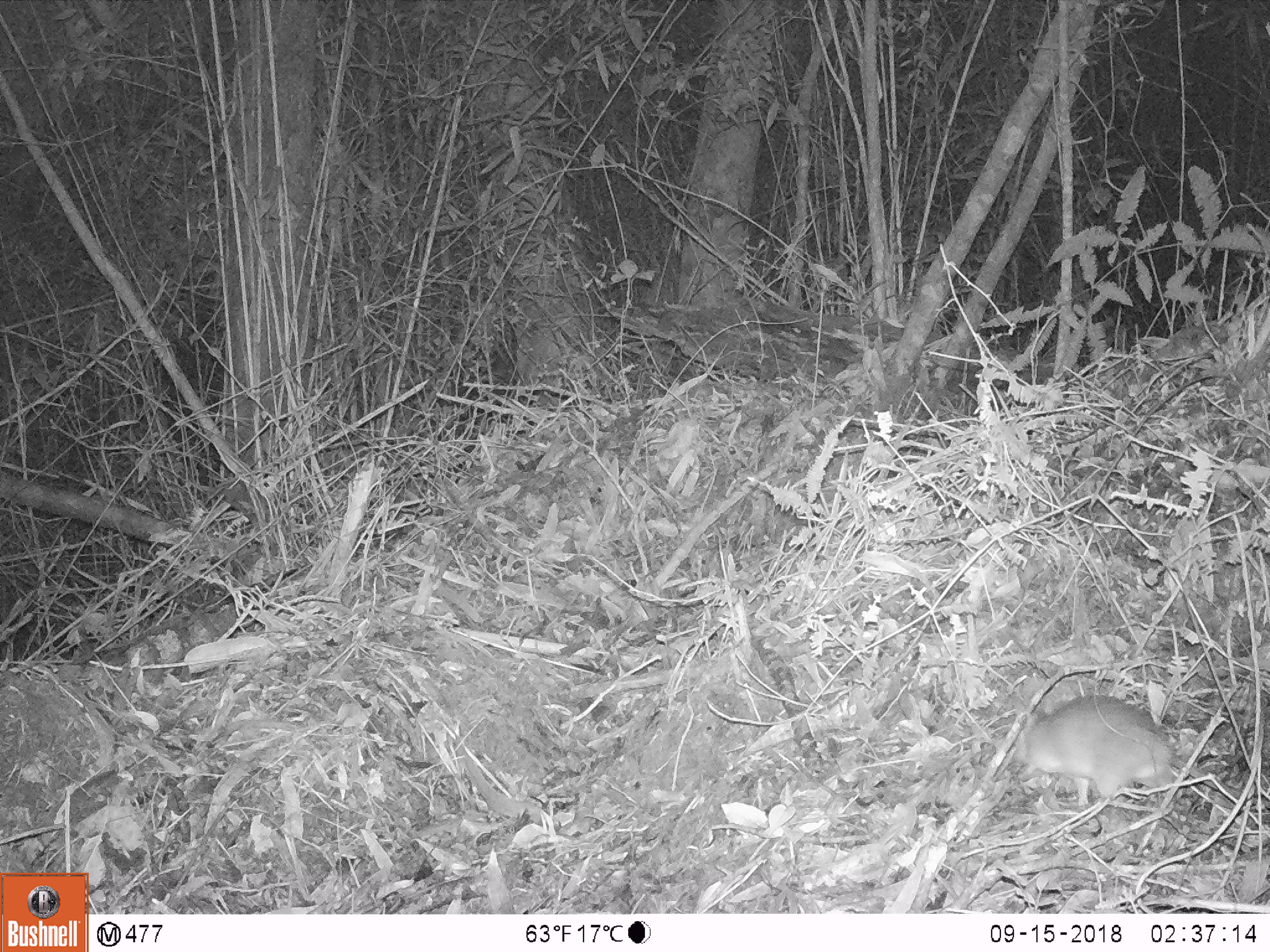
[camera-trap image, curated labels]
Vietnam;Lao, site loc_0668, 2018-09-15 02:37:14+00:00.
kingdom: Animalia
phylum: Chordata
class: Mammalia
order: Rodentia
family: Muridae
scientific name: Muridae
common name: old-world mice and rats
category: unidentified murid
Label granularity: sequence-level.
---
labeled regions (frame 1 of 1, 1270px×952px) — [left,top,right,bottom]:
unidentified murid: [1009,695,1269,808]